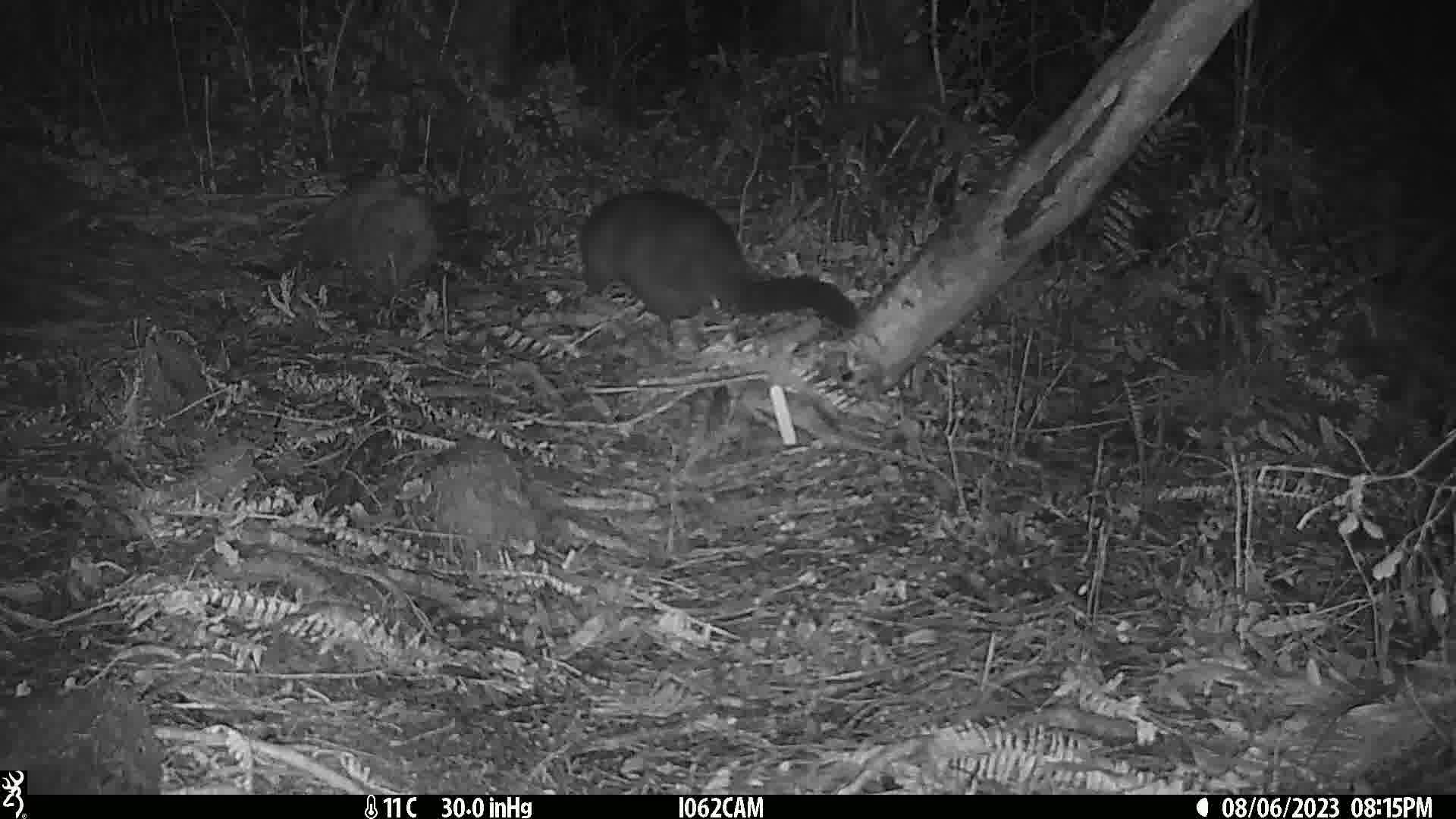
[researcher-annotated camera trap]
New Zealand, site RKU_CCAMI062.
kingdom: Animalia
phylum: Chordata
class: Mammalia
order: Diprotodontia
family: Phalangeridae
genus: Trichosurus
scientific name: Trichosurus vulpecula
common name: common brushtail possum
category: possum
Possum (common brushtail possum) (Trichosurus vulpecula).